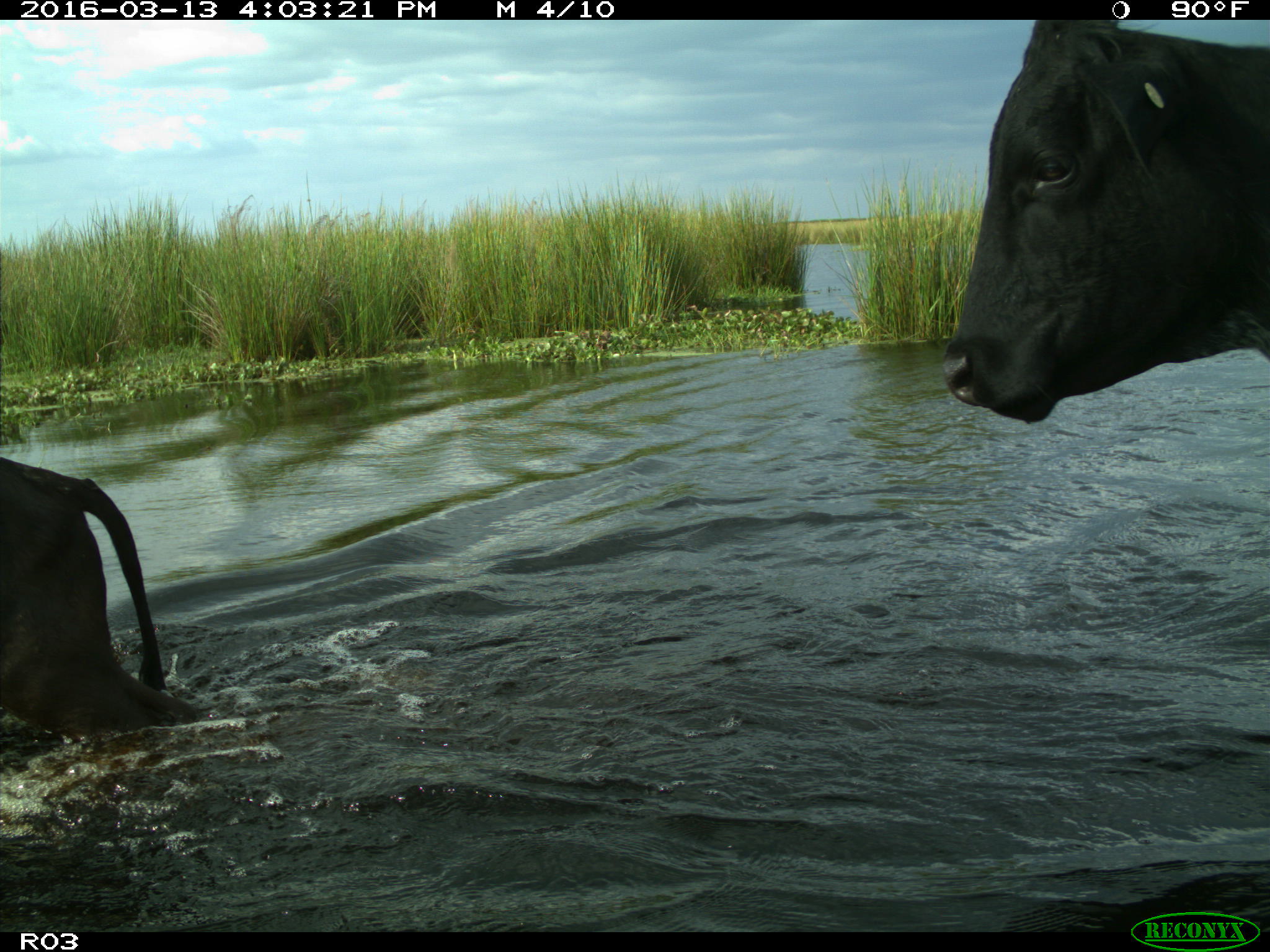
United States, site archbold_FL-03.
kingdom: Animalia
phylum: Chordata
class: Mammalia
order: Artiodactyla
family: Bovidae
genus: Bos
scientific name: Bos taurus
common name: domestic cow